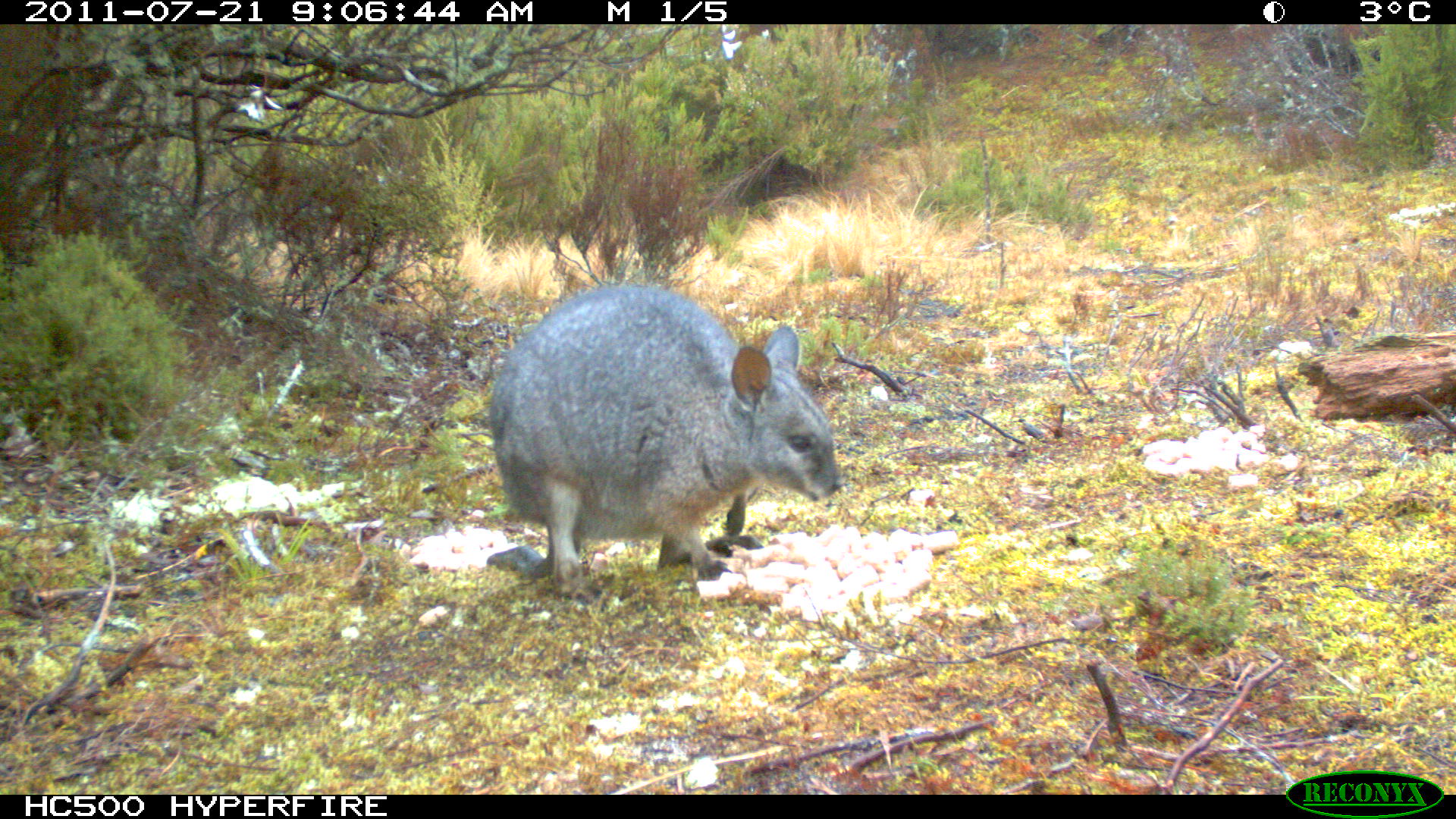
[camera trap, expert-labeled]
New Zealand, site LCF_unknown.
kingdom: Animalia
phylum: Chordata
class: Mammalia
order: Diprotodontia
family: Macropodidae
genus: Notamacropus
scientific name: Notamacropus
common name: wallaby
Wallaby (Notamacropus).